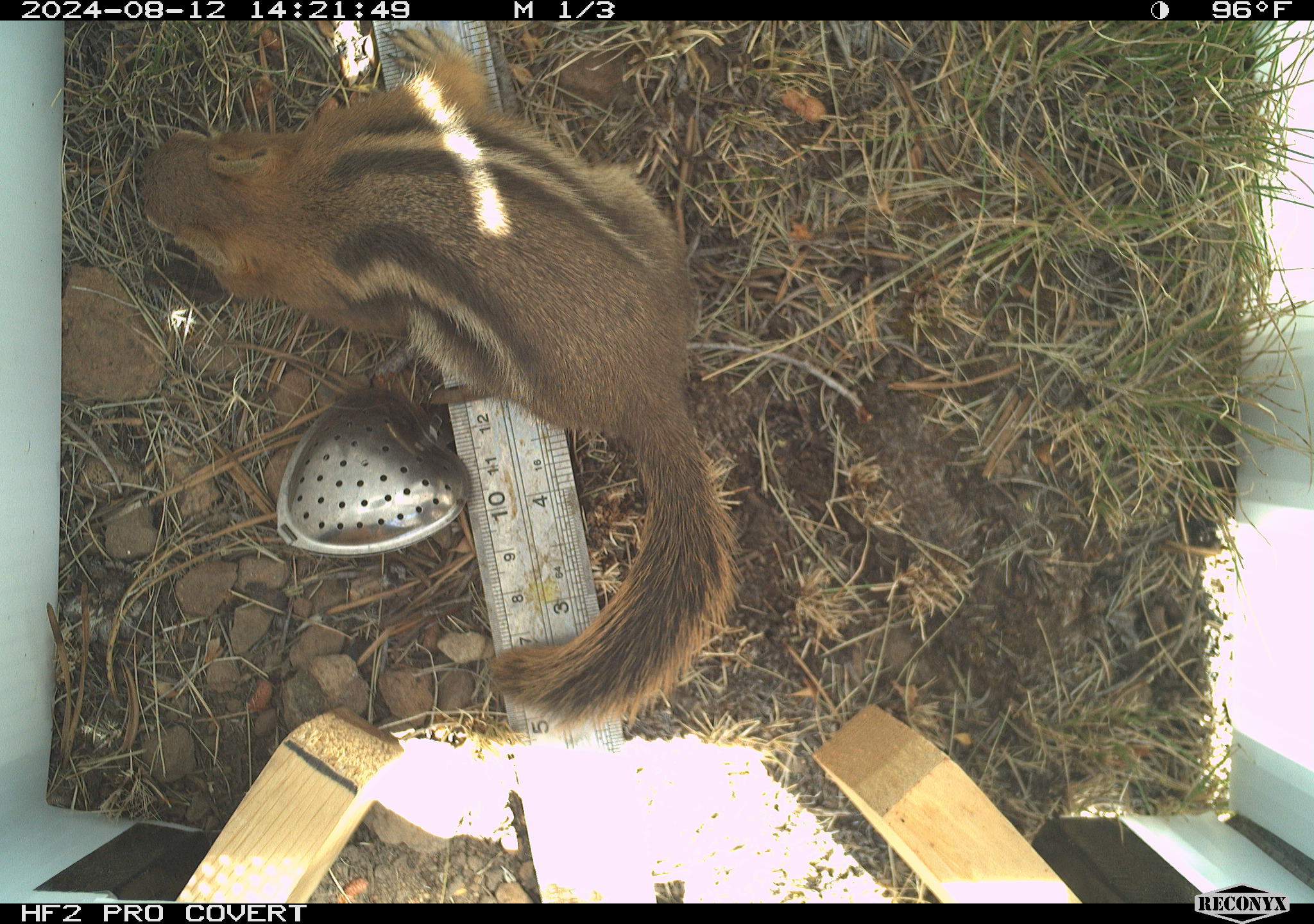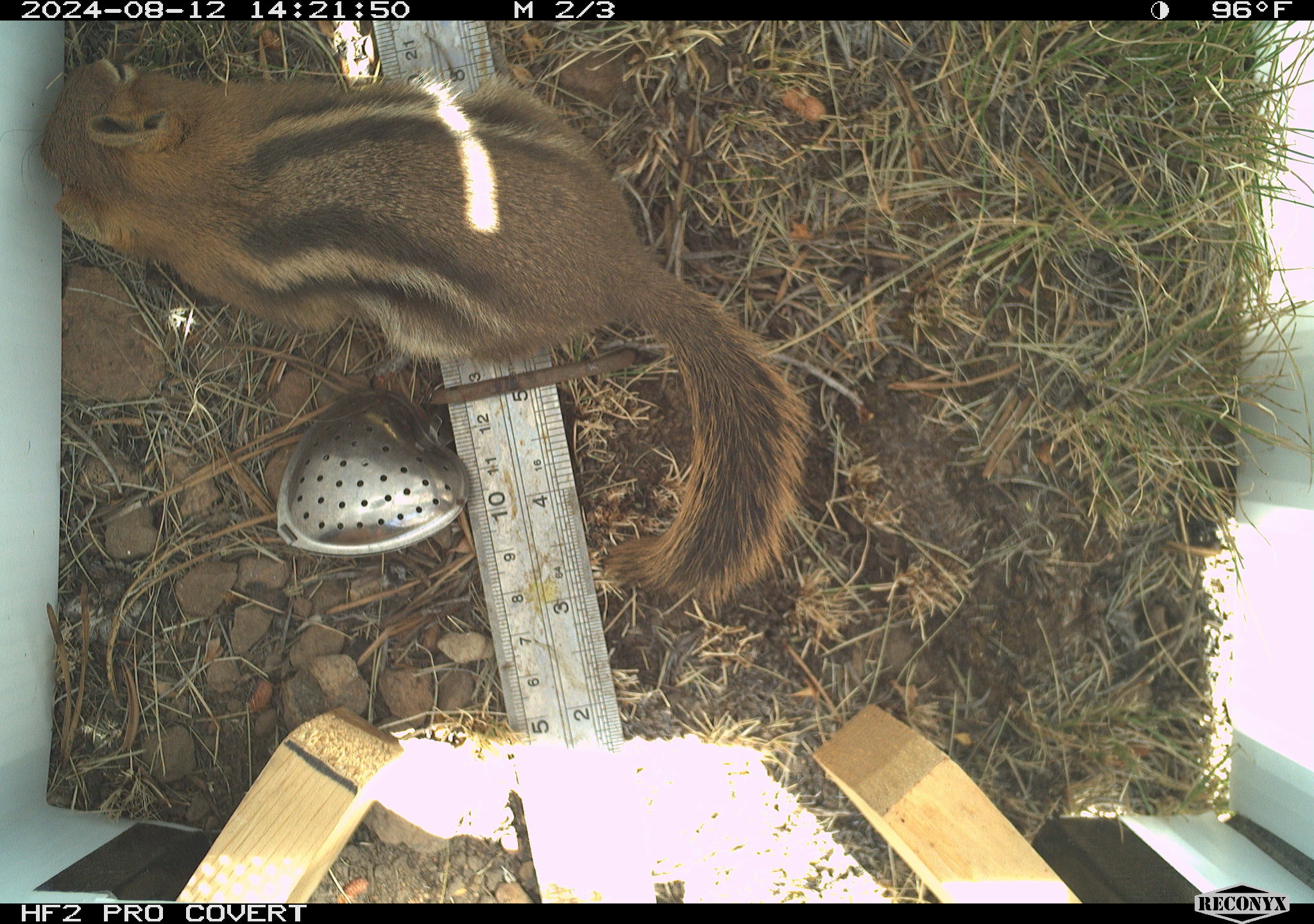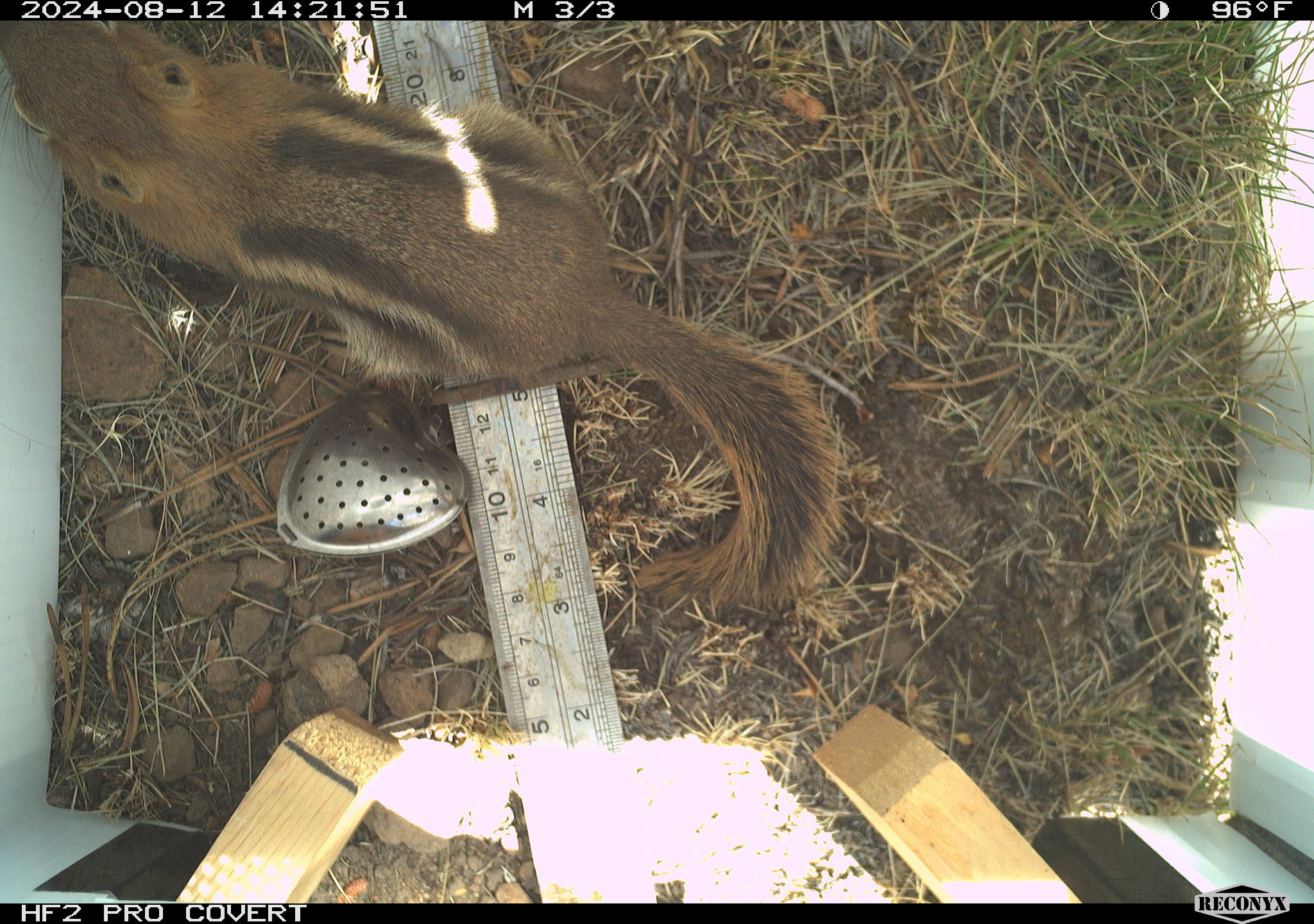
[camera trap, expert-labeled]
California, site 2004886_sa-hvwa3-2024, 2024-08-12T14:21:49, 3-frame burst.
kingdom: Animalia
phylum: Chordata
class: Mammalia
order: Rodentia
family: Sciuridae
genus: Callospermophilus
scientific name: Callospermophilus lateralis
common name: golden mantled ground squirrel